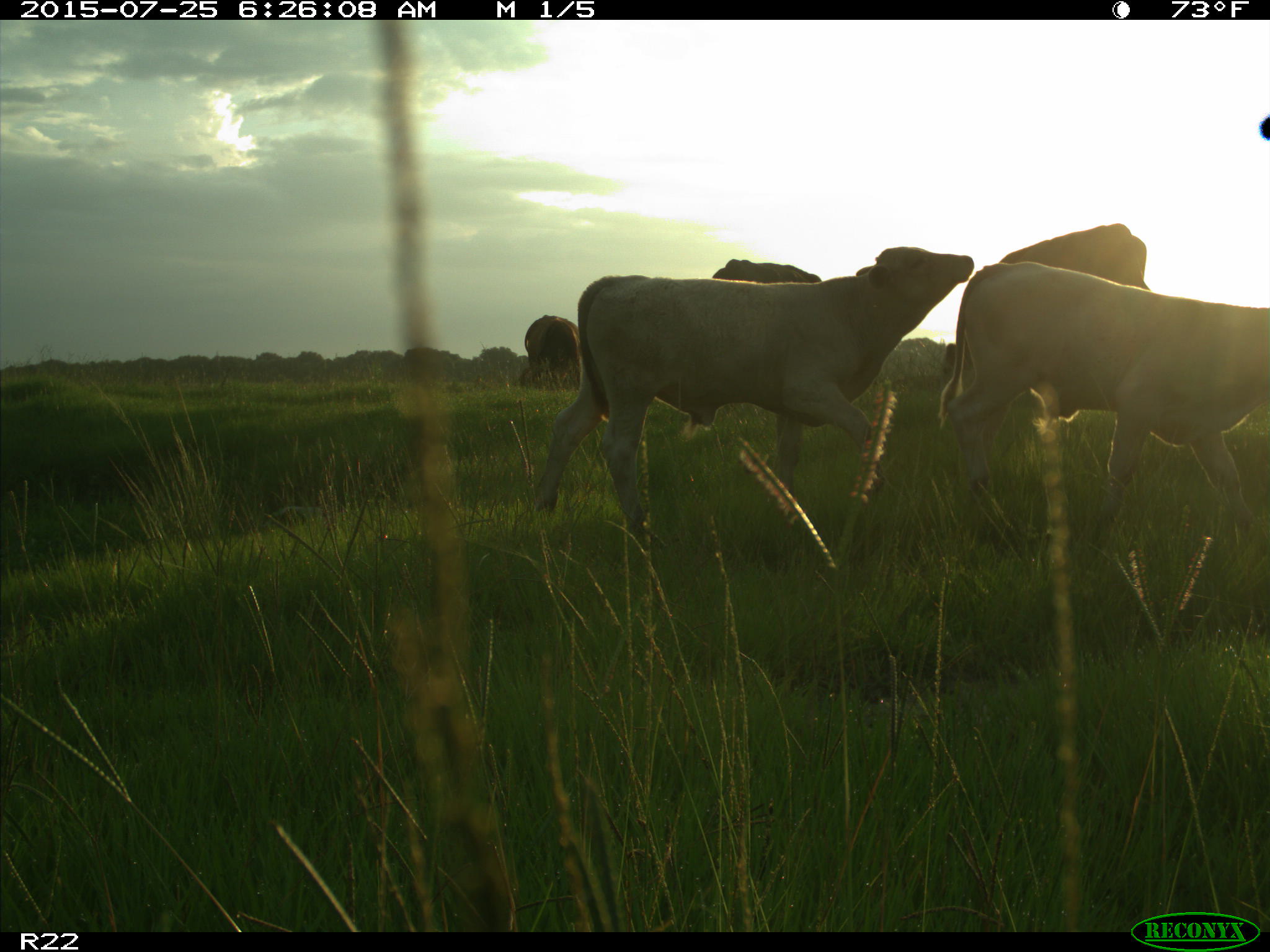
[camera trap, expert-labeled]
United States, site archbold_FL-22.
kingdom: Animalia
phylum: Chordata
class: Mammalia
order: Artiodactyla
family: Bovidae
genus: Bos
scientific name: Bos taurus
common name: domestic cow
Bos taurus (domestic cow).